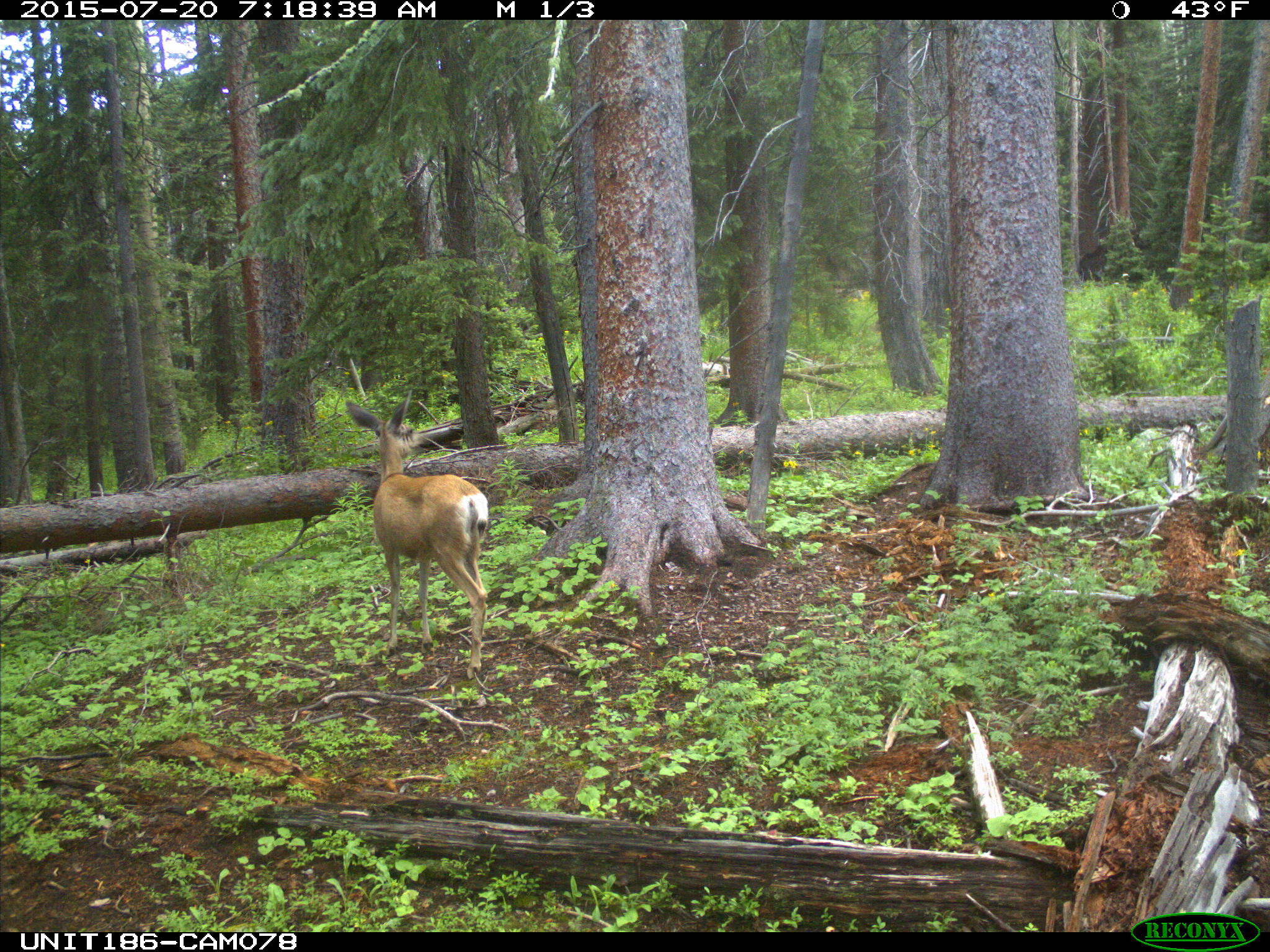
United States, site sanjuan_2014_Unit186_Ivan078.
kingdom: Animalia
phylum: Chordata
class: Mammalia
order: Artiodactyla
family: Cervidae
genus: Odocoileus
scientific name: Odocoileus hemionus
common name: mule deer